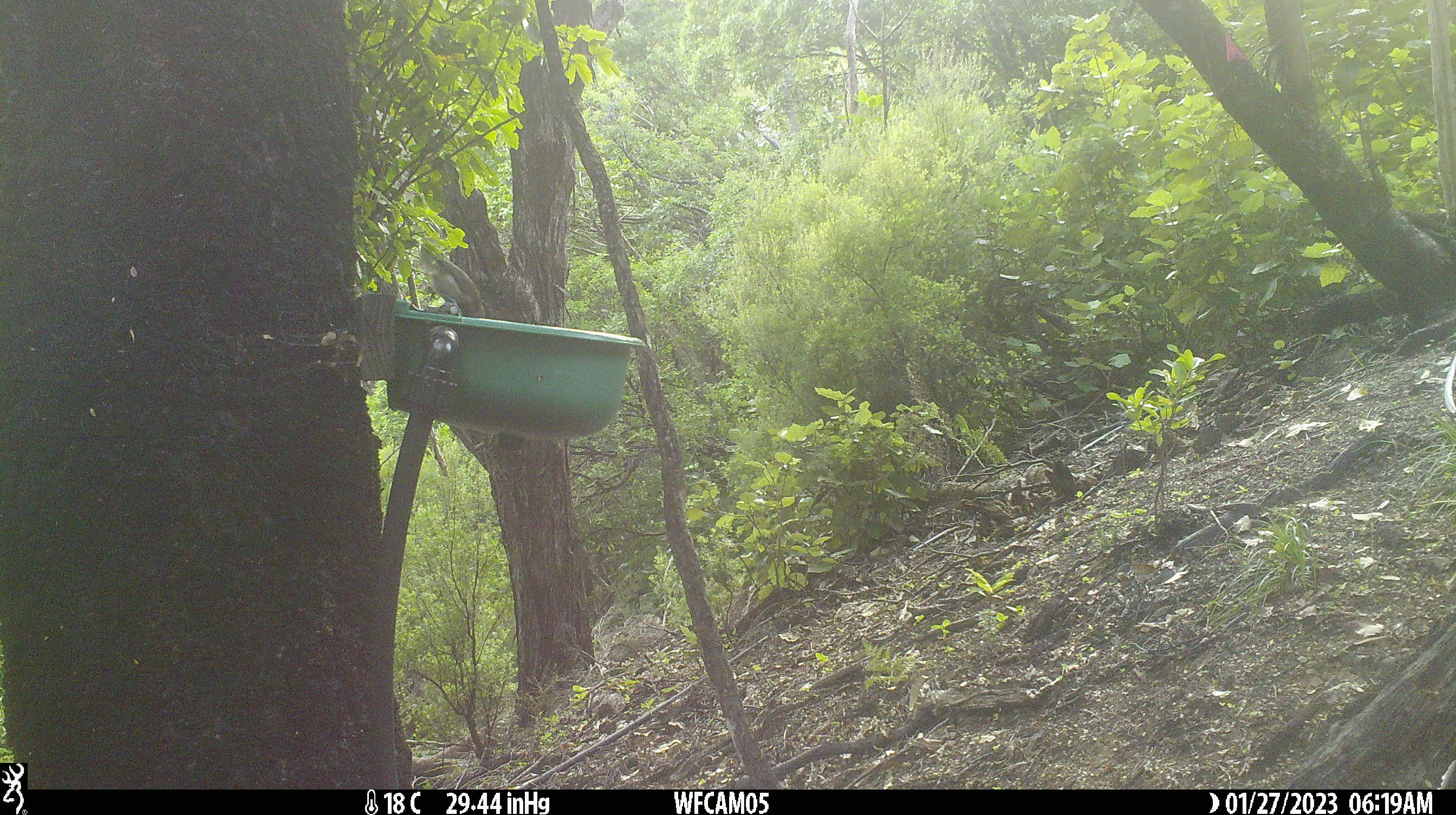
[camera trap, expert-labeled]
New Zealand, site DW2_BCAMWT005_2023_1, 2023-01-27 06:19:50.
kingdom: Animalia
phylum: Chordata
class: Aves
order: Passeriformes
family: Meliphagidae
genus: Anthornis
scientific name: Anthornis melanura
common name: new zealand bellbird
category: bellbird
Bellbird (new zealand bellbird) (Anthornis melanura).